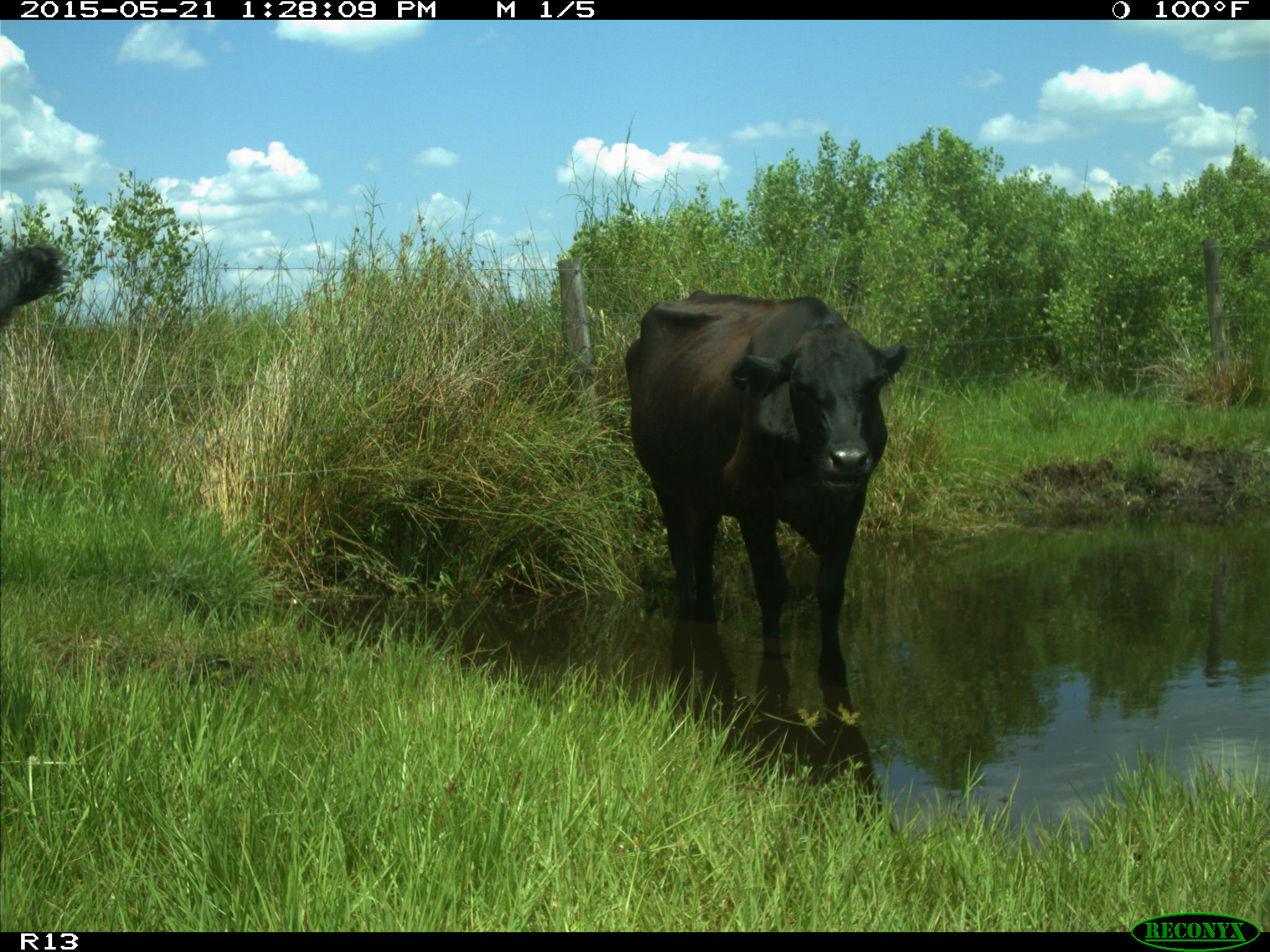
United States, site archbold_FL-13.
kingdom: Animalia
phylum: Chordata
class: Mammalia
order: Artiodactyla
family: Bovidae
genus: Bos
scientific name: Bos taurus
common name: domestic cow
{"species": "Bos taurus (domestic cow)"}